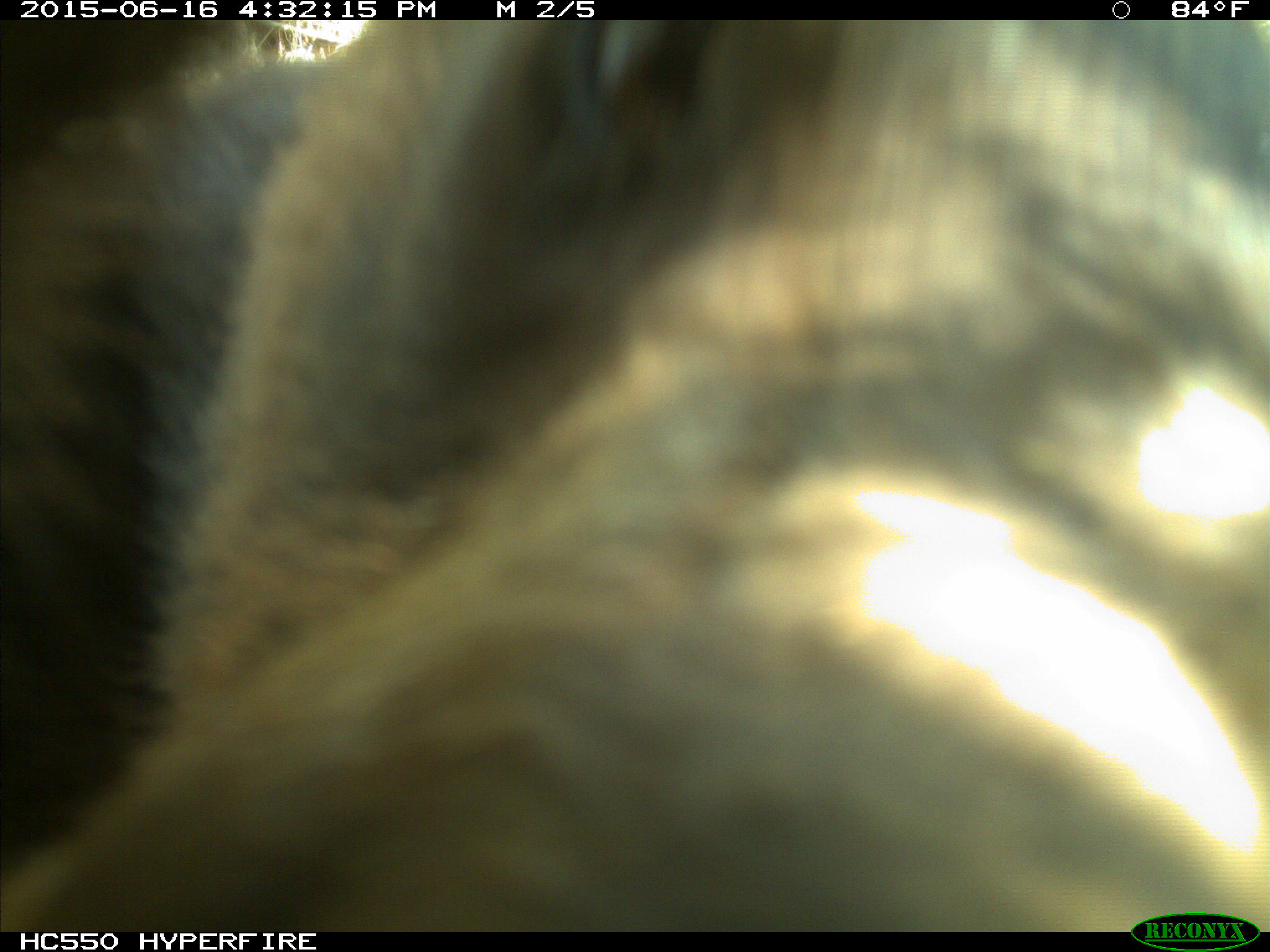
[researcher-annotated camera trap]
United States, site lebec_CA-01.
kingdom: Animalia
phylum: Chordata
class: Mammalia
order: Carnivora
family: Ursidae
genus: Ursus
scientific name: Ursus americanus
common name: american black bear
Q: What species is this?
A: Ursus americanus (american black bear).